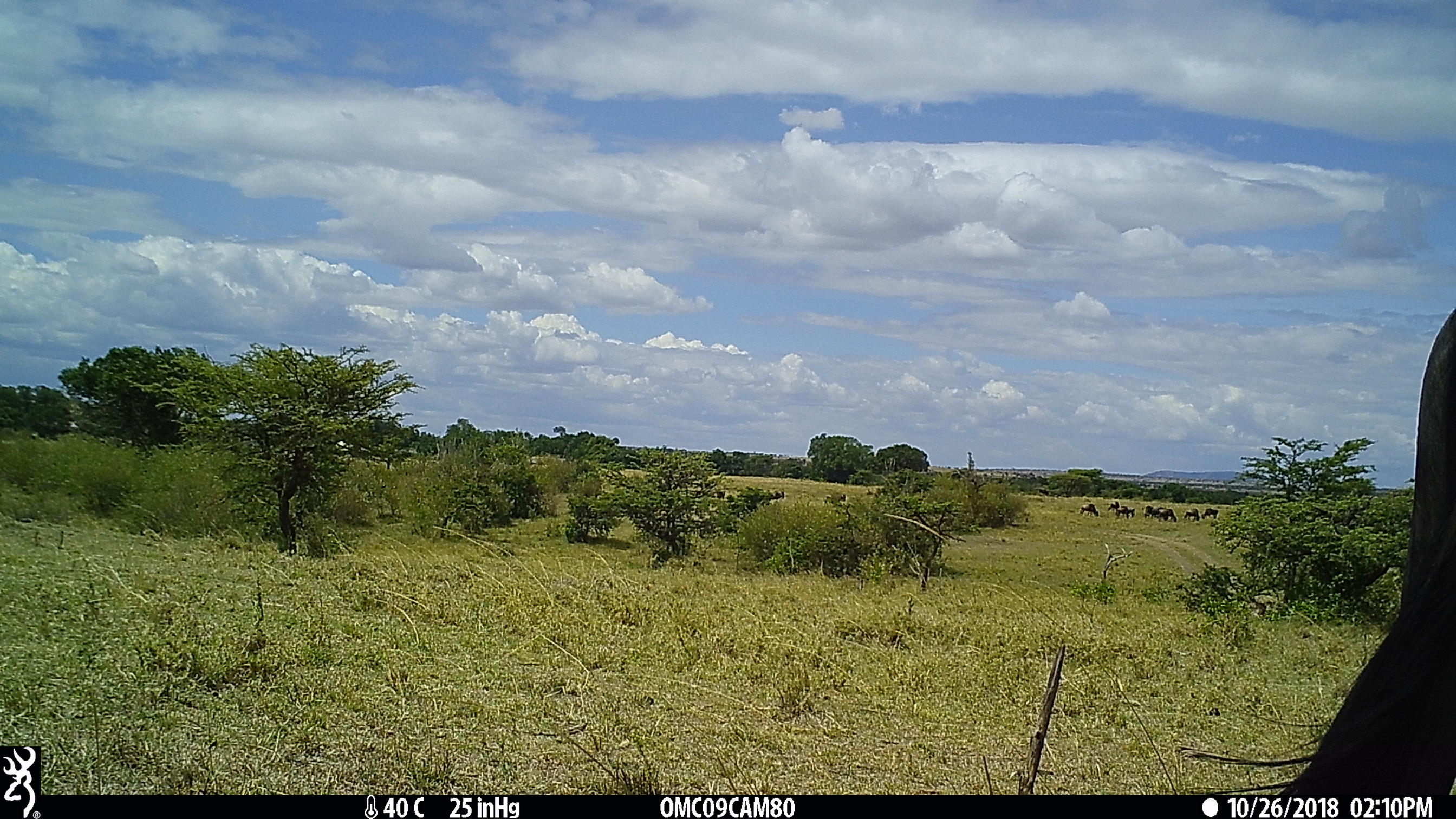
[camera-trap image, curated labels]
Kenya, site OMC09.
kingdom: Animalia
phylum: Chordata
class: Mammalia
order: Artiodactyla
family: Bovidae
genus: Connochaetes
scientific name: Connochaetes taurinus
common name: blue wildebeest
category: wildebeest